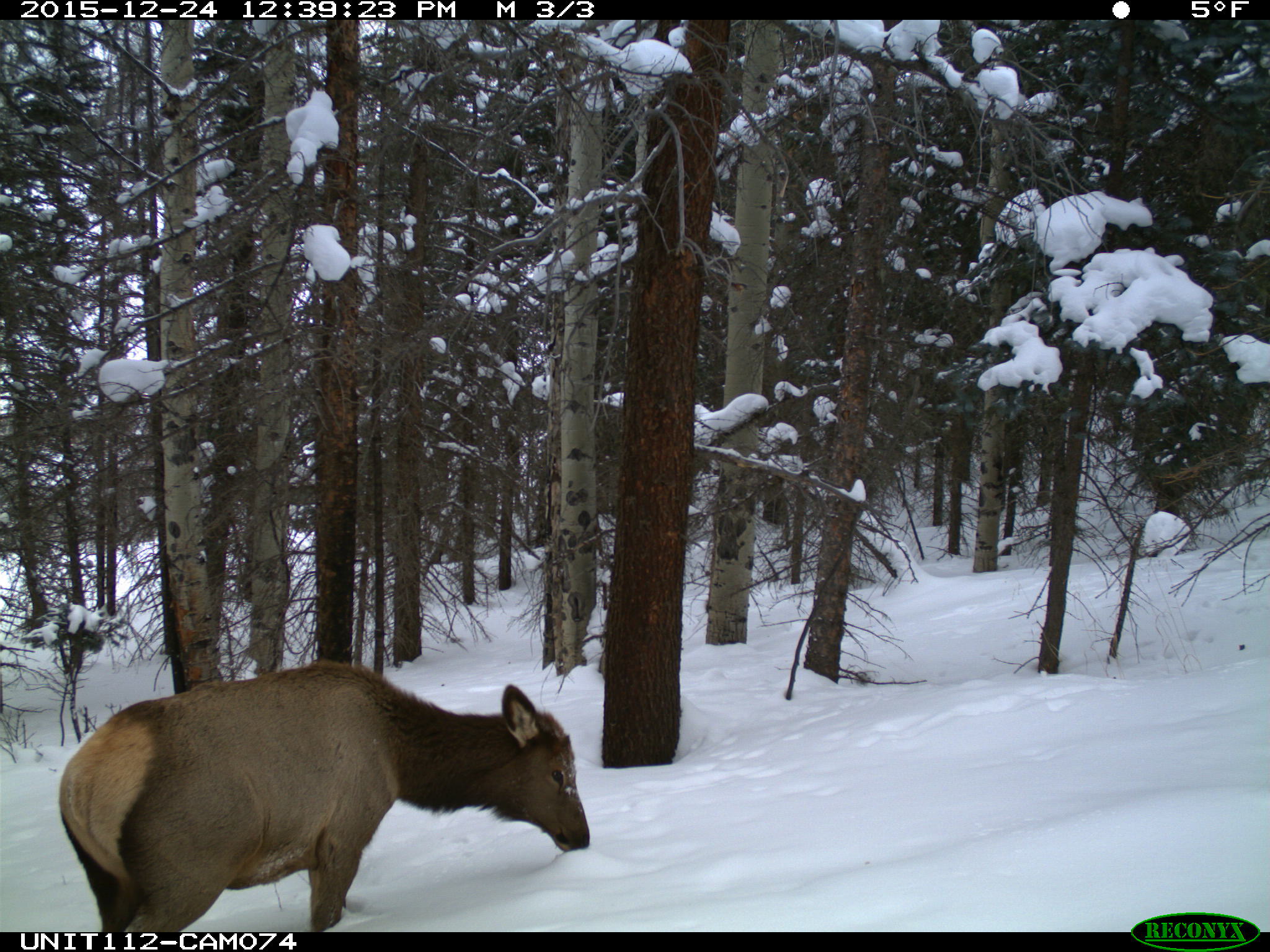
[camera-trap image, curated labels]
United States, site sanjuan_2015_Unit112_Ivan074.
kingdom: Animalia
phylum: Chordata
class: Mammalia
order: Artiodactyla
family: Cervidae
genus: Cervus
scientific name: Cervus elaphus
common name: red deer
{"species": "Cervus elaphus (red deer)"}